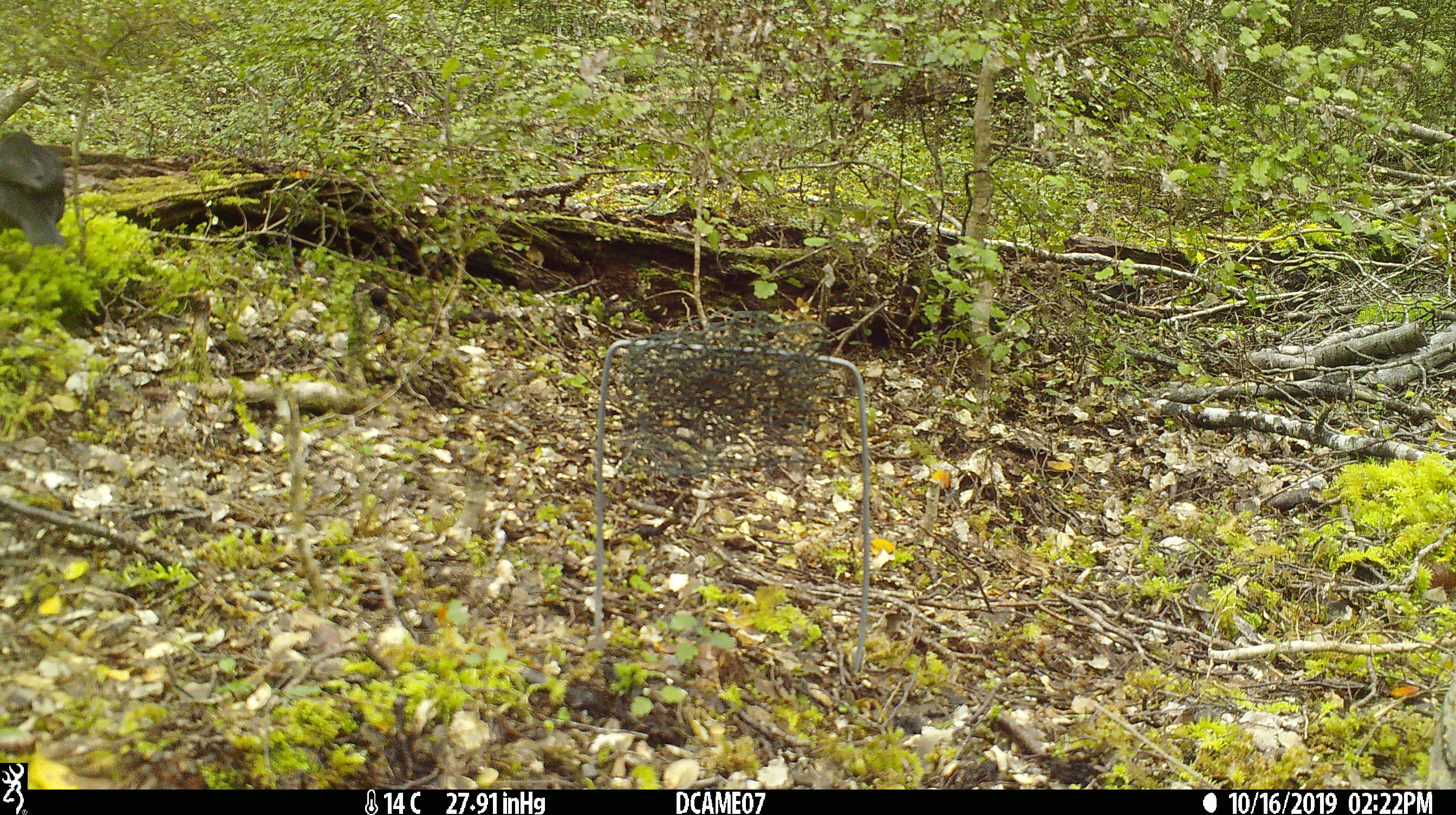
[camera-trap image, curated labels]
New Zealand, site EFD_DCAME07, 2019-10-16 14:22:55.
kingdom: Animalia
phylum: Chordata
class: Aves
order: Passeriformes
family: Turdidae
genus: Turdus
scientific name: Turdus merula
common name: eurasian blackbird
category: blackbird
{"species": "blackbird (eurasian blackbird) (Turdus merula)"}